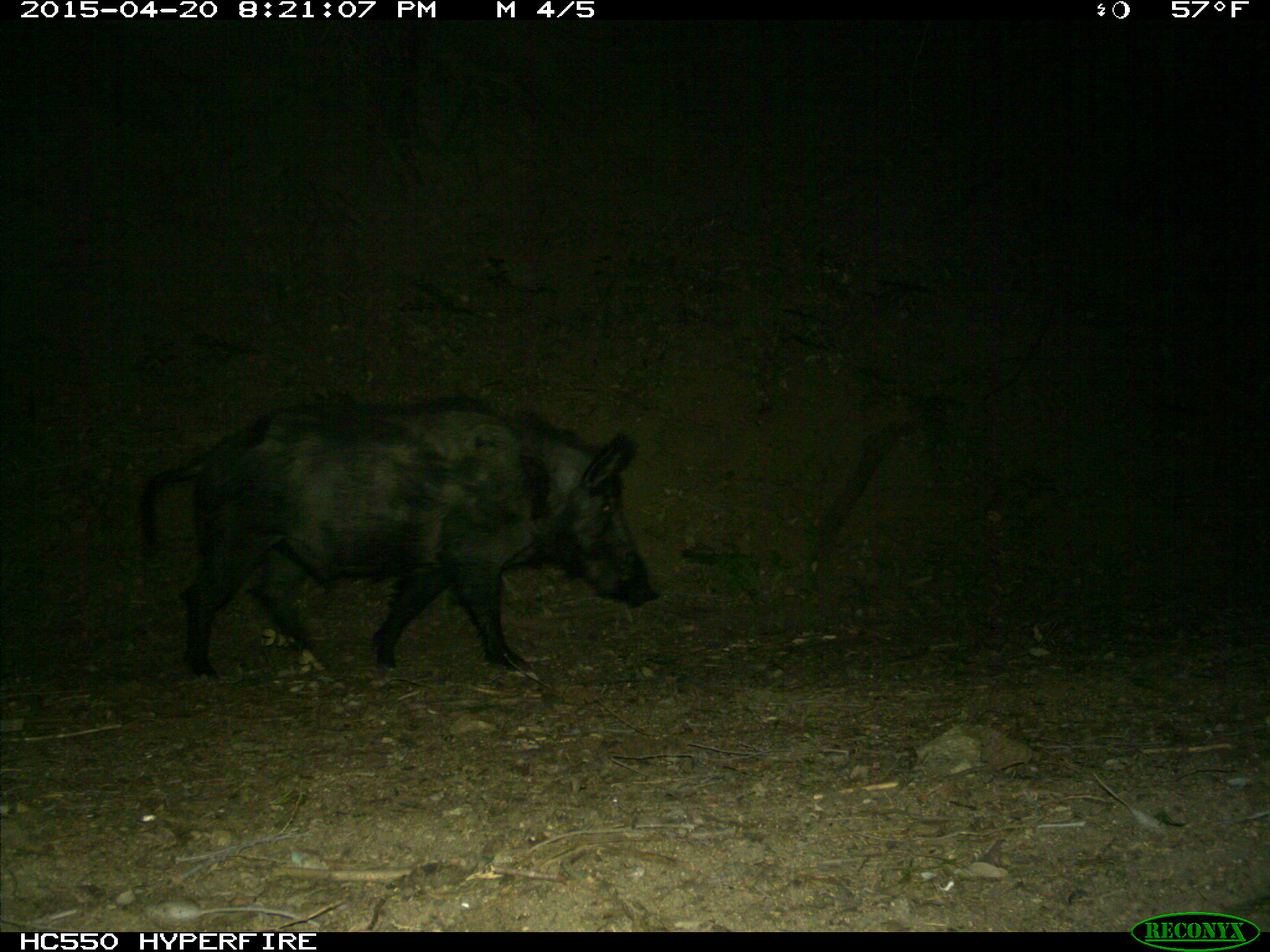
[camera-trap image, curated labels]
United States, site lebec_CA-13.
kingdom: Animalia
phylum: Chordata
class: Mammalia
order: Artiodactyla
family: Suidae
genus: Sus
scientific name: Sus scrofa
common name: wild boar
Sus scrofa (wild boar).